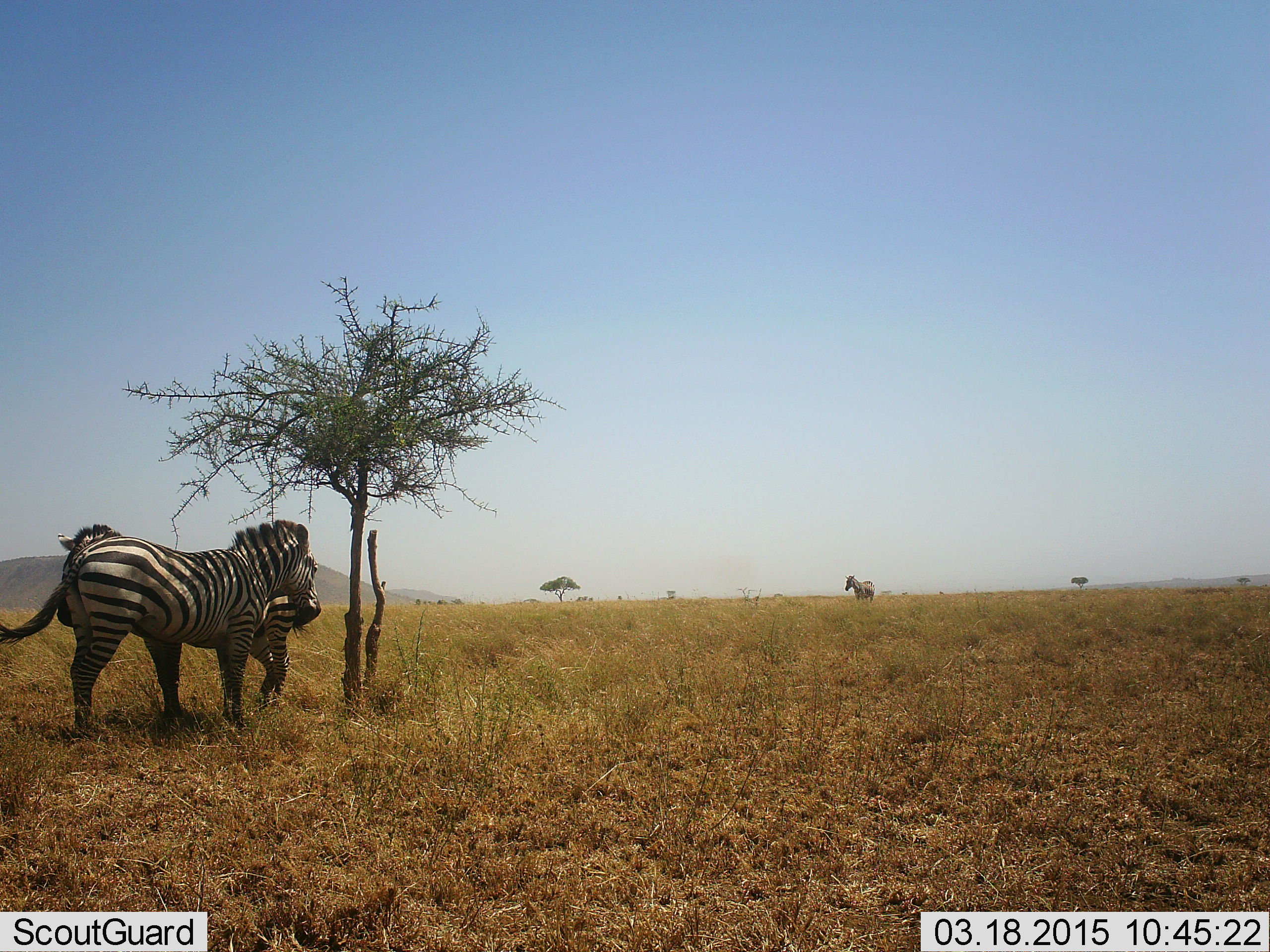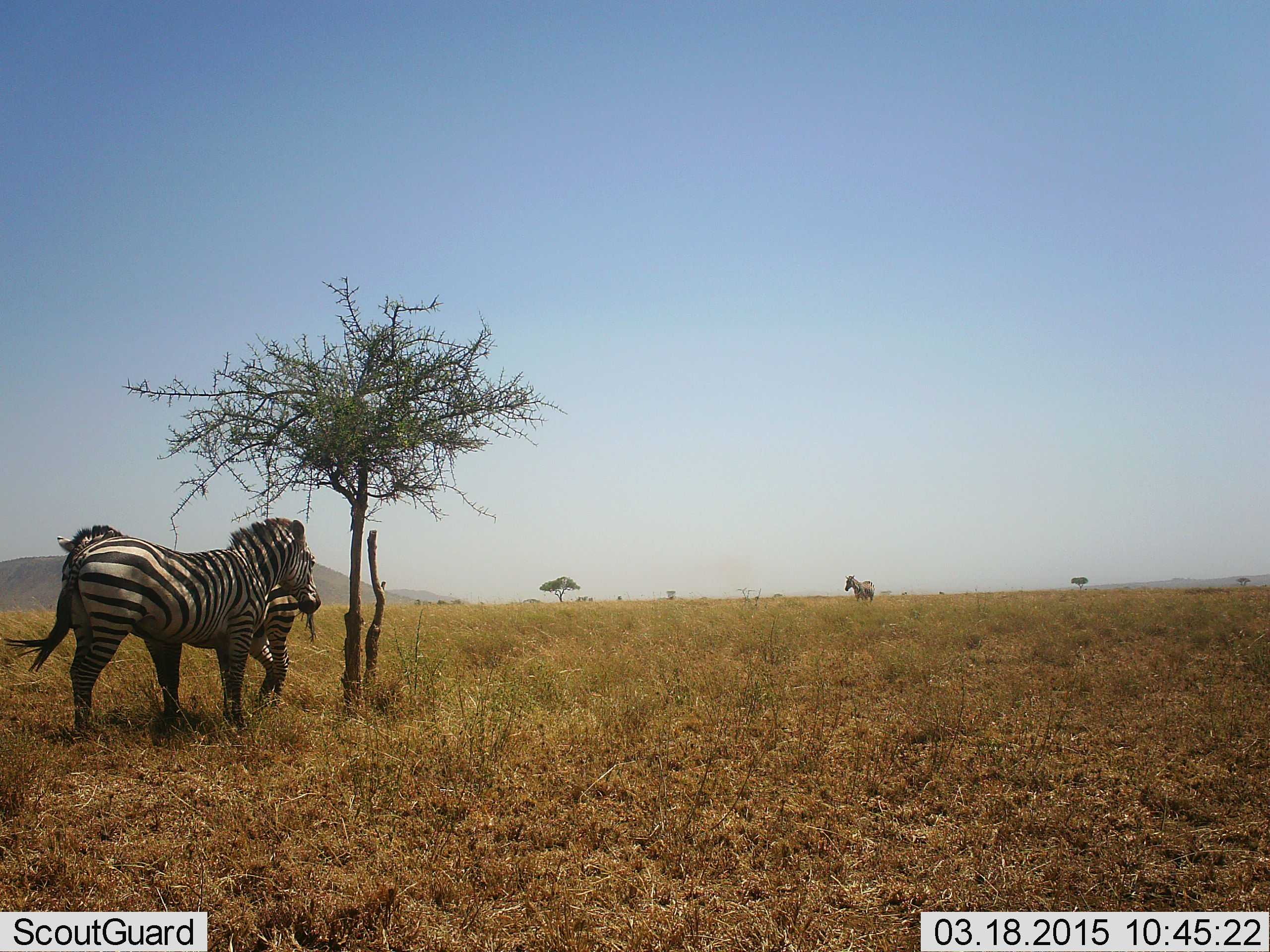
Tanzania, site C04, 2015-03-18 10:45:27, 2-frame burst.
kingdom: Animalia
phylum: Chordata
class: Mammalia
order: Perissodactyla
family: Equidae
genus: Equus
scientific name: Equus quagga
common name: plains zebra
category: zebra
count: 3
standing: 90%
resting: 20%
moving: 0%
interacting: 30%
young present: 0%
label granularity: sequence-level